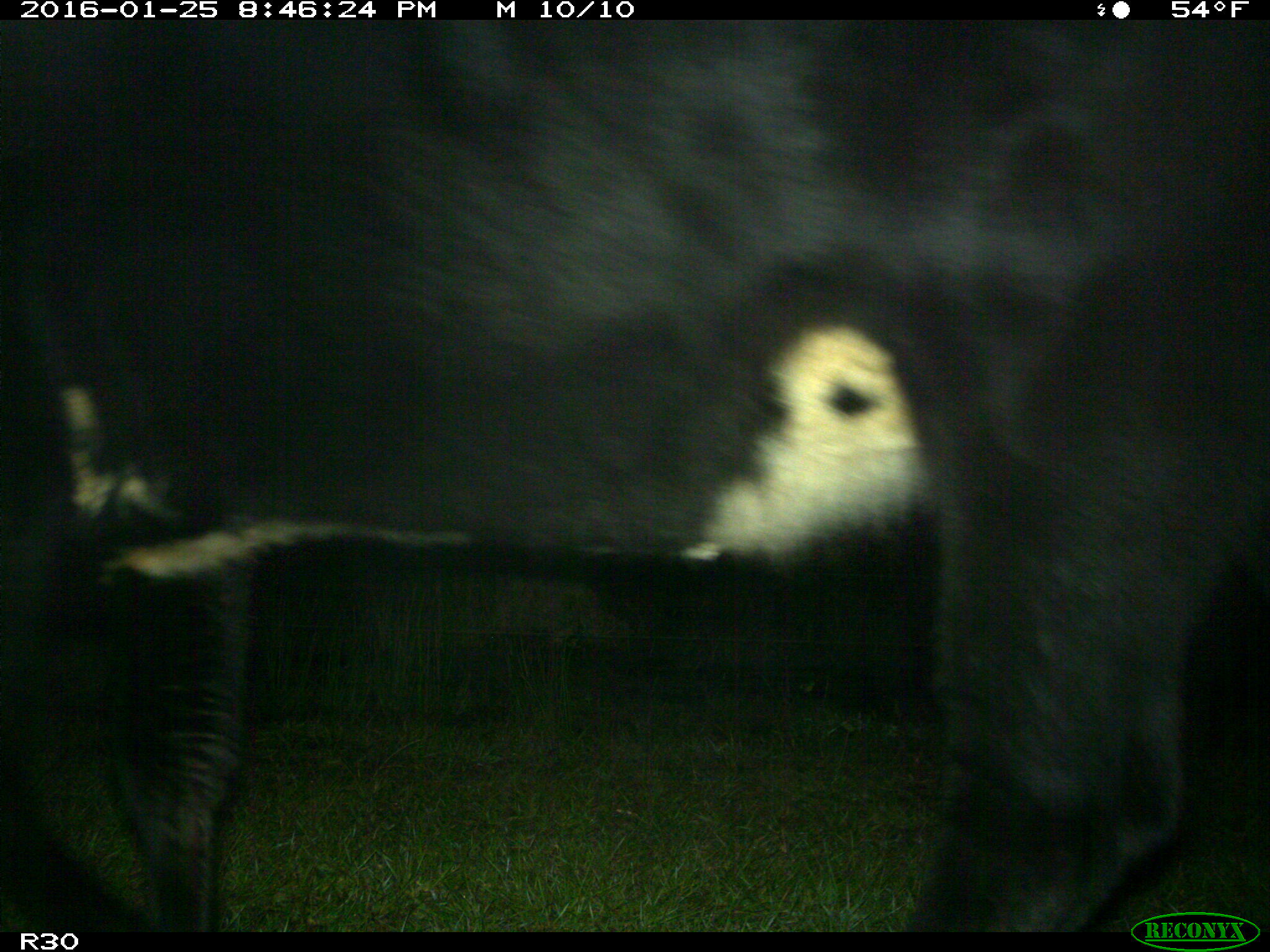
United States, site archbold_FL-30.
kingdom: Animalia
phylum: Chordata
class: Mammalia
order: Artiodactyla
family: Bovidae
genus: Bos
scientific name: Bos taurus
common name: domestic cow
Bos taurus (domestic cow).